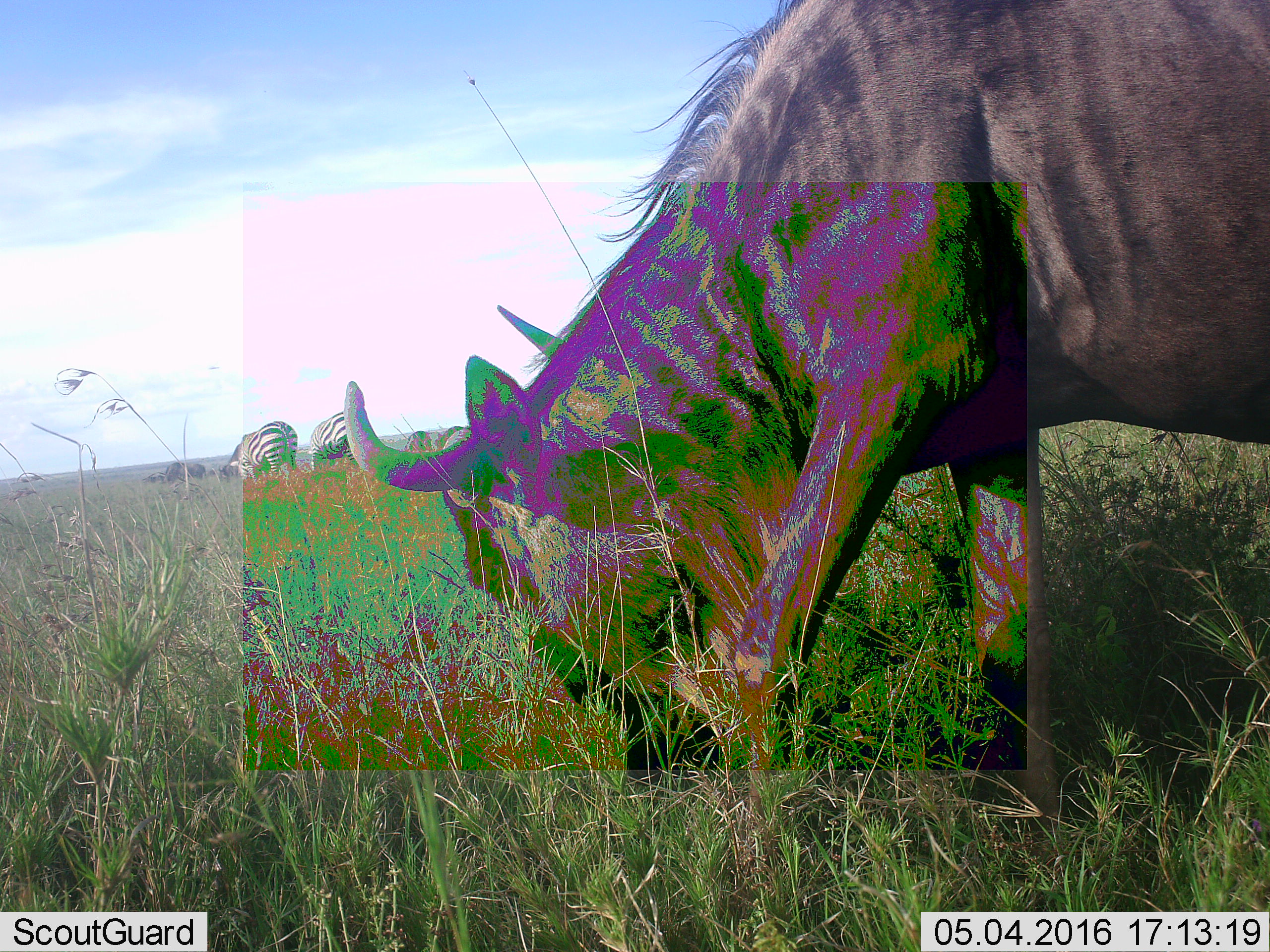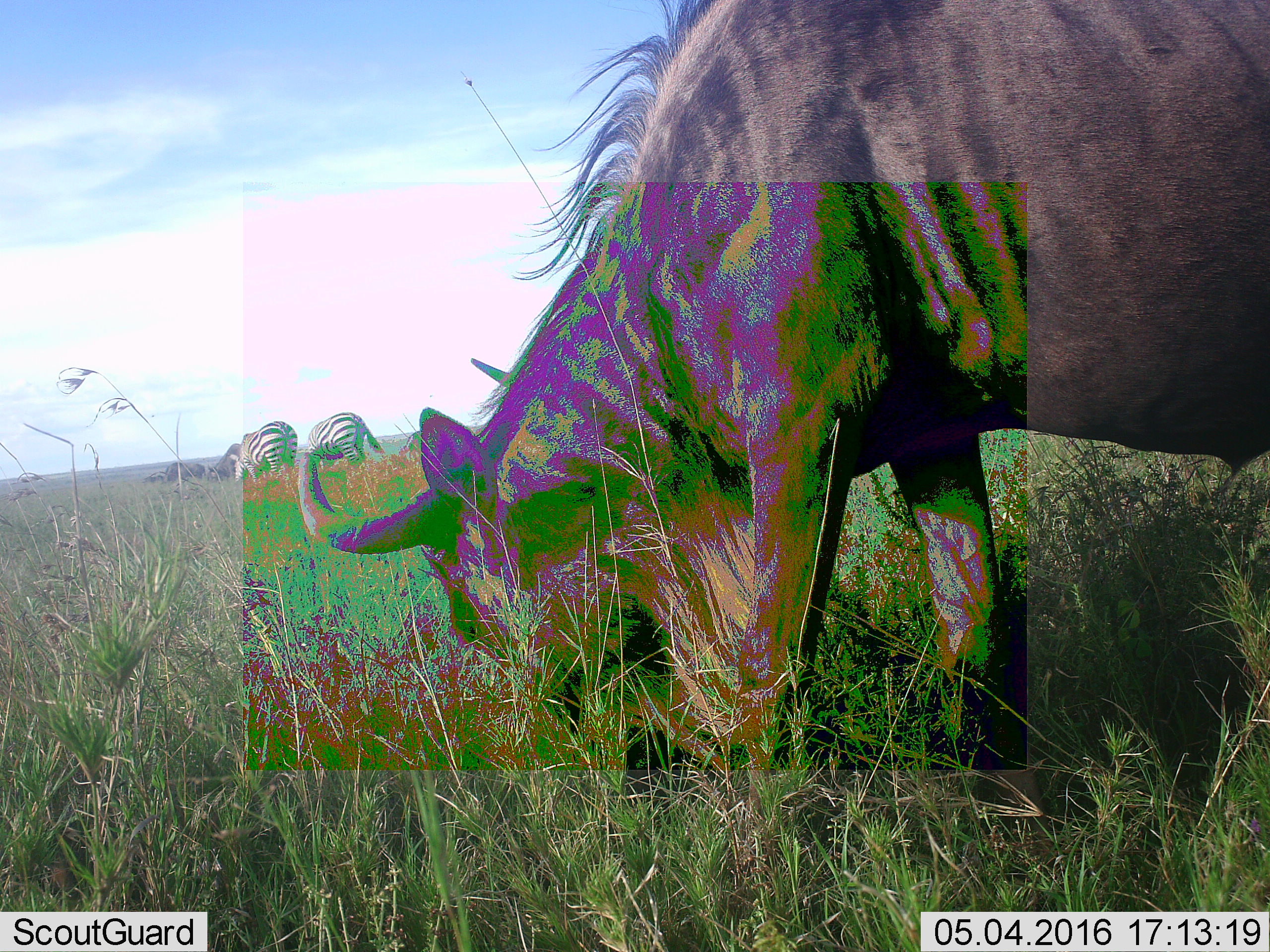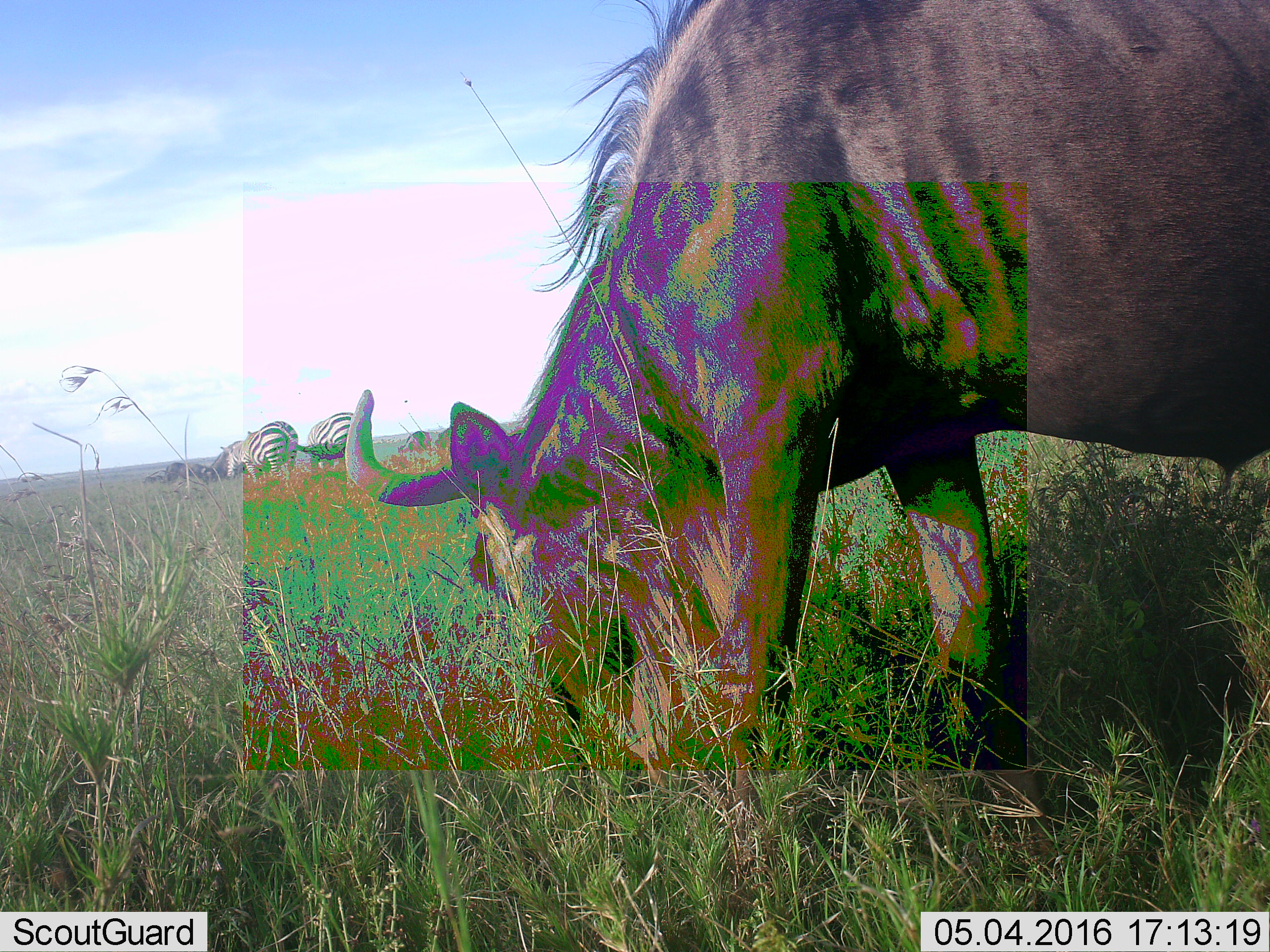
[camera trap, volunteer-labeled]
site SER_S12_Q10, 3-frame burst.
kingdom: Animalia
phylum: Chordata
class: Mammalia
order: Artiodactyla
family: Bovidae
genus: Connochaetes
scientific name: Connochaetes taurinus taurinus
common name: blue wildebeest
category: wildebeestblue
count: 6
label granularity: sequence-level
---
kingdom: Animalia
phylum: Chordata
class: Mammalia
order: Perissodactyla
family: Equidae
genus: Equus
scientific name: Equus quagga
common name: plains zebra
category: zebraplains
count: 2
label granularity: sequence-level